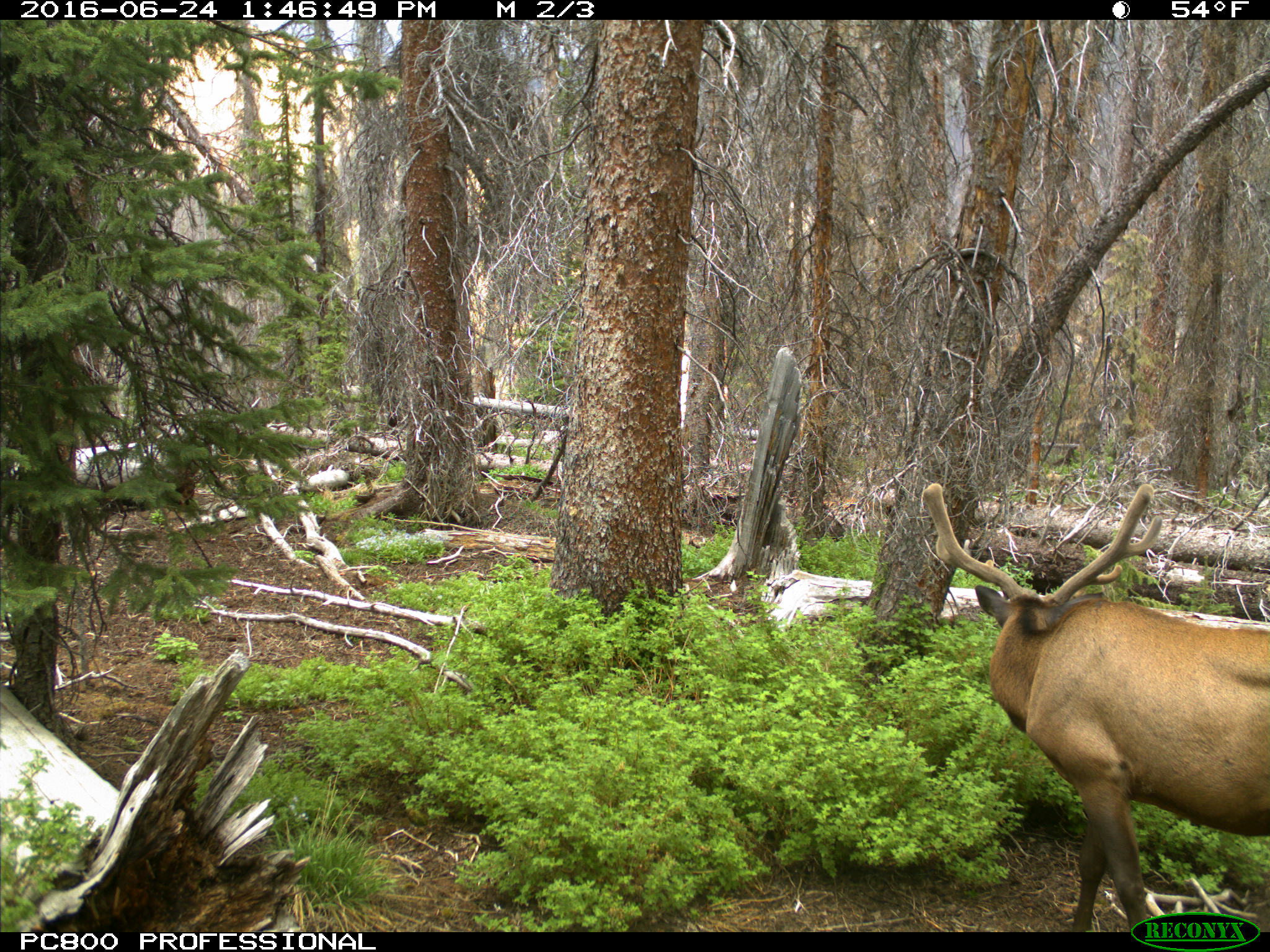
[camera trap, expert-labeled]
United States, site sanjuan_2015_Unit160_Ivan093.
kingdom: Animalia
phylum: Chordata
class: Mammalia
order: Artiodactyla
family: Cervidae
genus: Cervus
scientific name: Cervus elaphus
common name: red deer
Cervus elaphus (red deer).